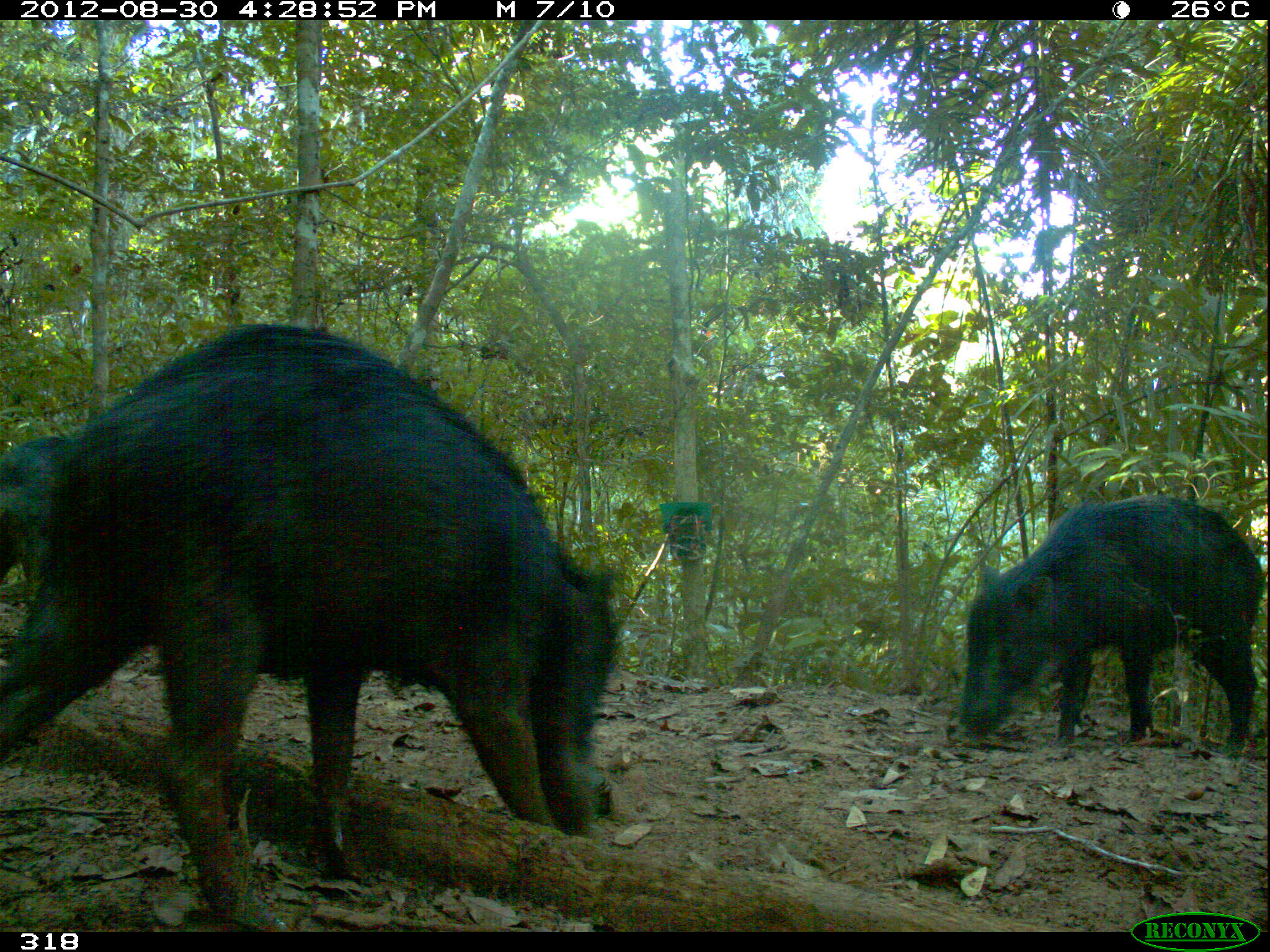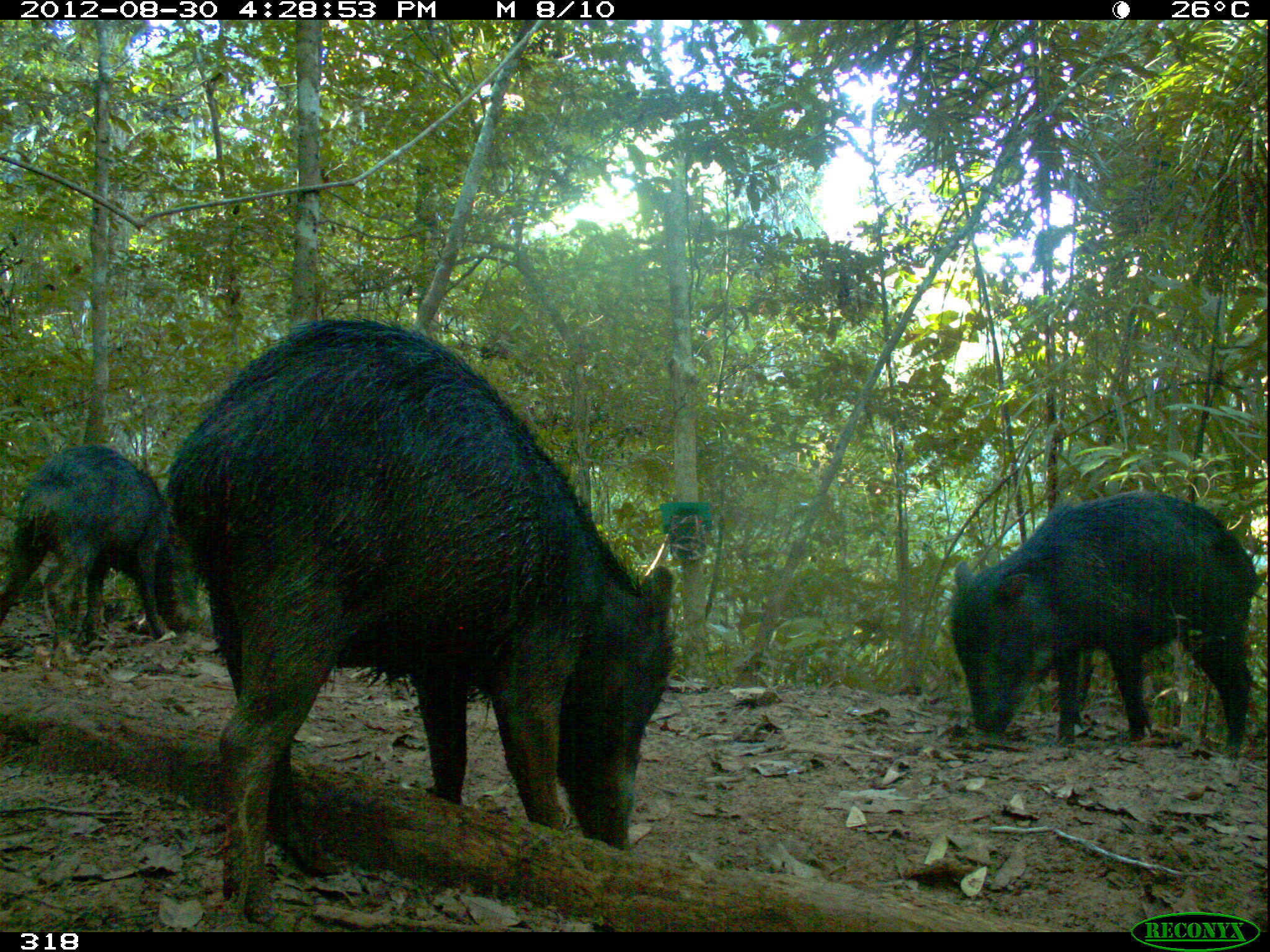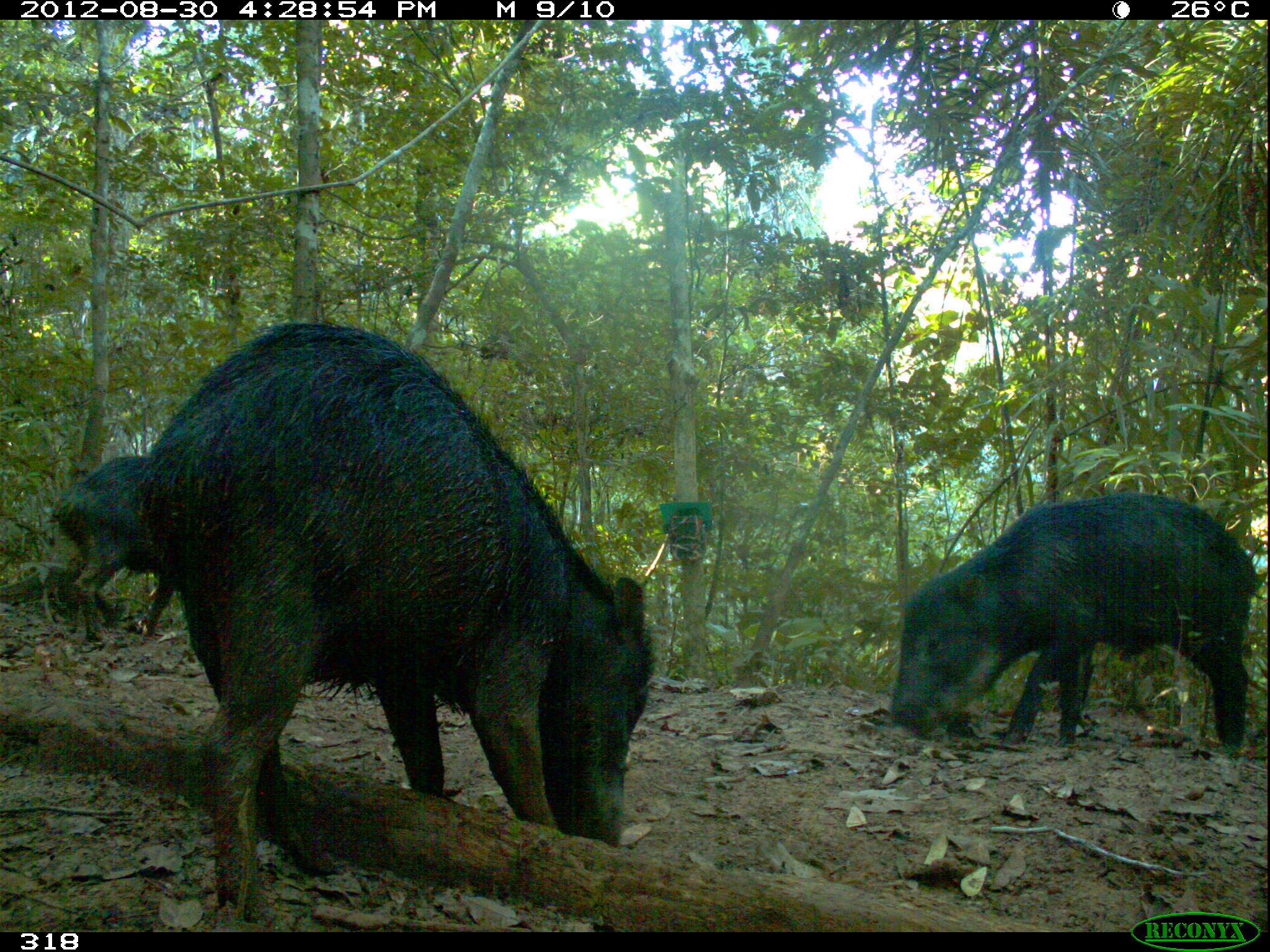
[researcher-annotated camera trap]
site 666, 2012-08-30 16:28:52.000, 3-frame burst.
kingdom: Animalia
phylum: Chordata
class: Mammalia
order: Artiodactyla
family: Tayassuidae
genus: Tayassu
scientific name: Tayassu pecari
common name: white-lipped peccary